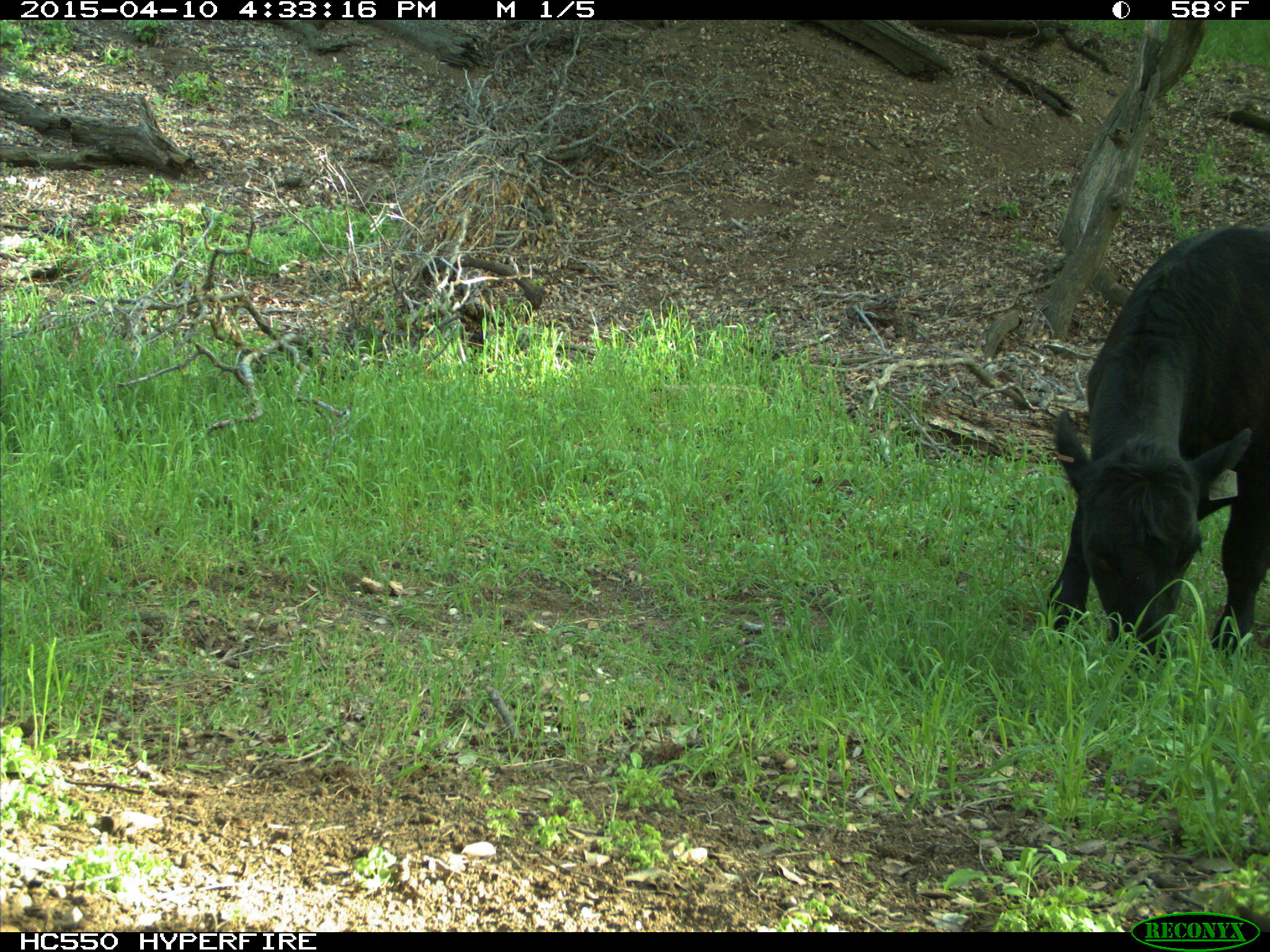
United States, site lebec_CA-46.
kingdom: Animalia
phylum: Chordata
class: Mammalia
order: Artiodactyla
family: Bovidae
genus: Bos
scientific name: Bos taurus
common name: domestic cow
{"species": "Bos taurus (domestic cow)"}